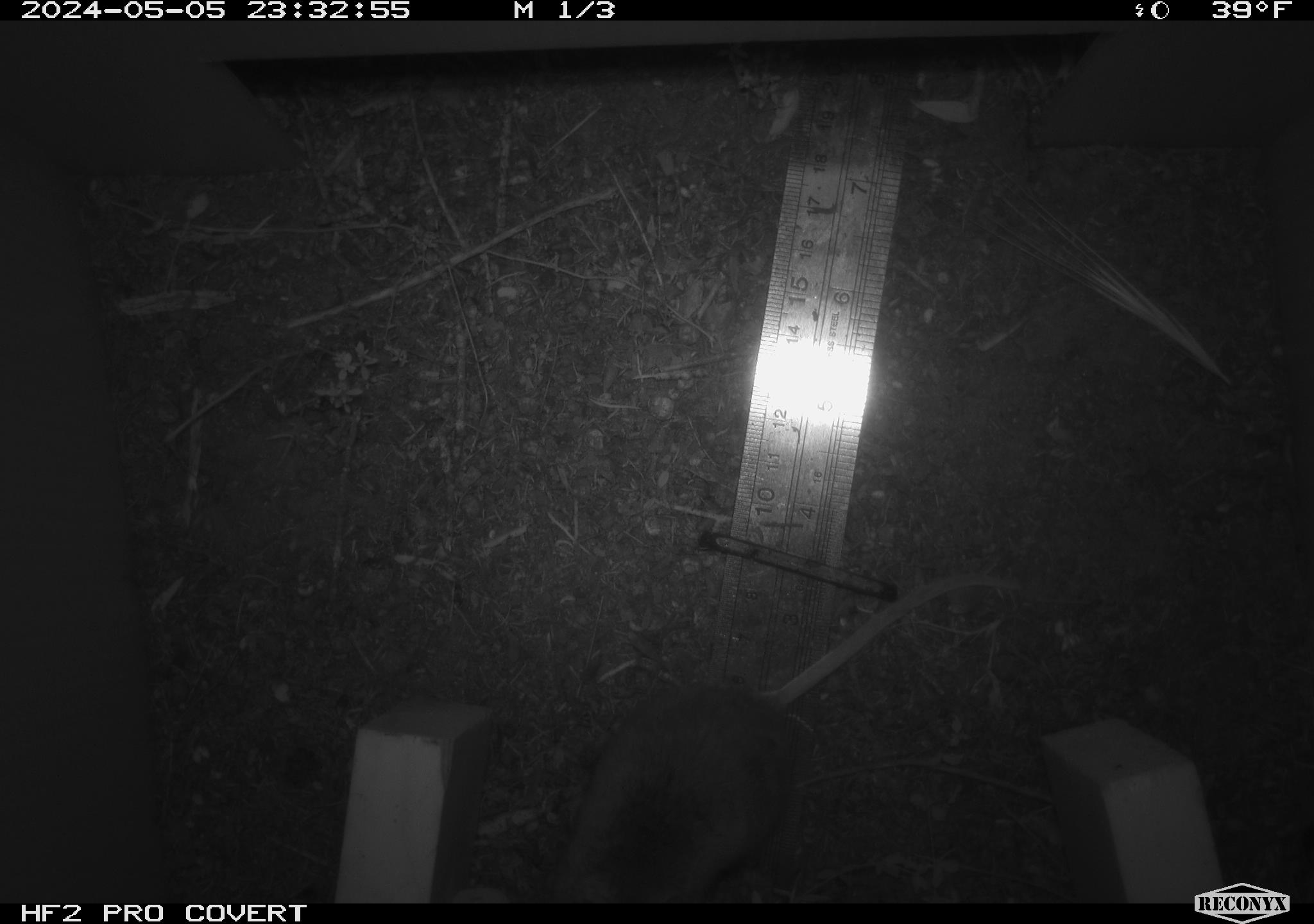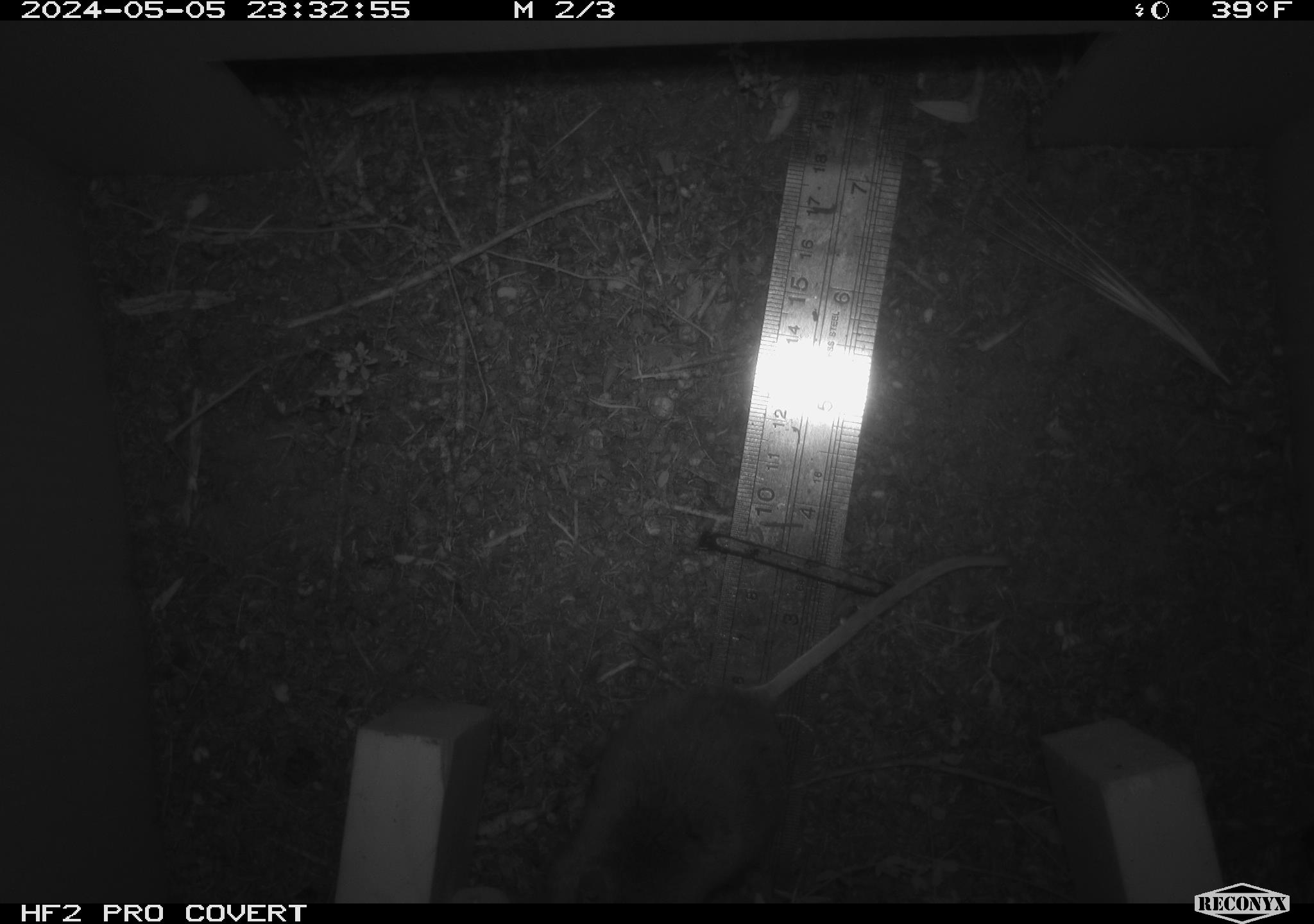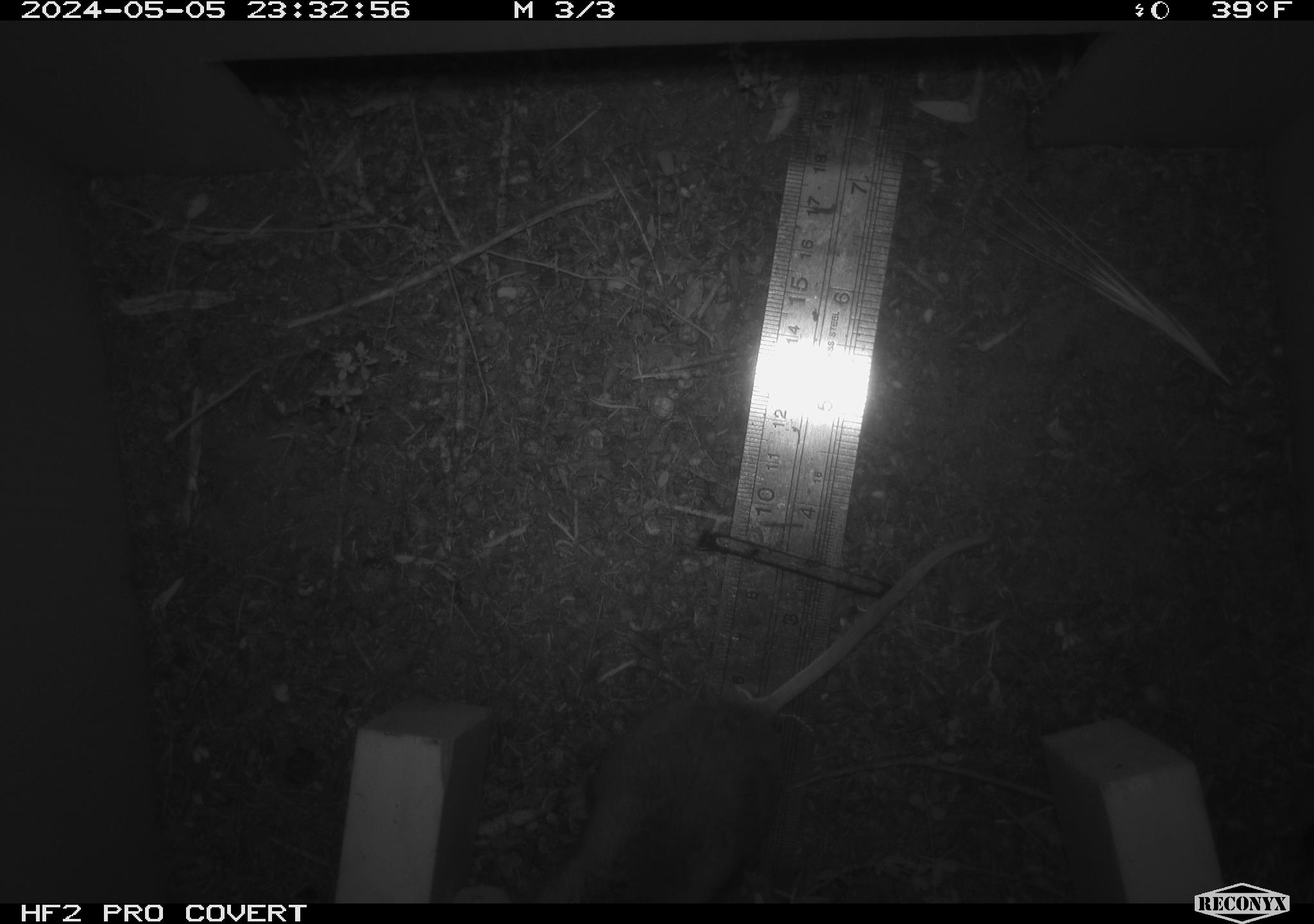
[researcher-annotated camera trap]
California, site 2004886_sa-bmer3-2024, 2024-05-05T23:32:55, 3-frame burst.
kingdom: Animalia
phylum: Chordata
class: Mammalia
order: Rodentia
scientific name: Rodentia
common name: mouse species